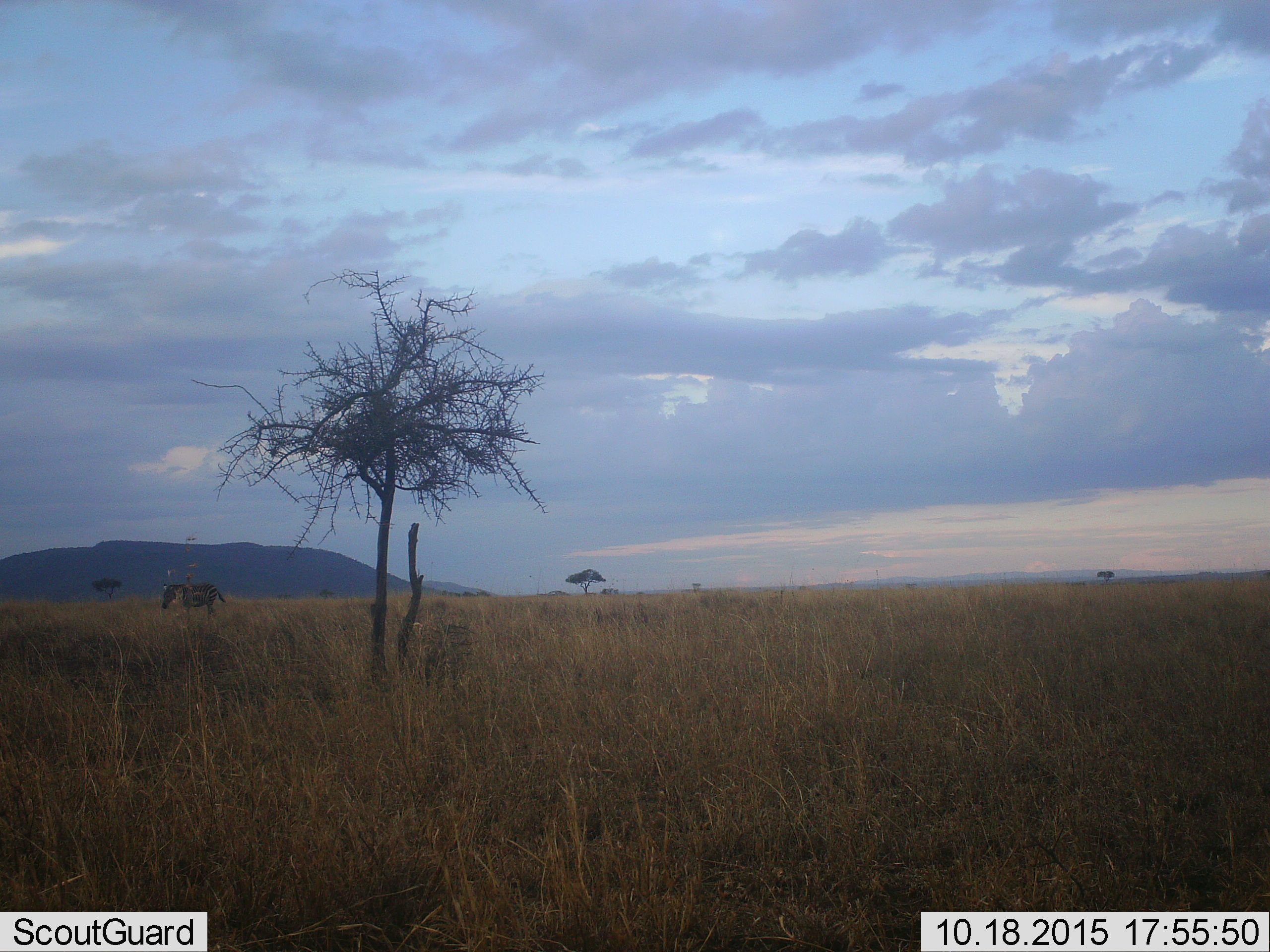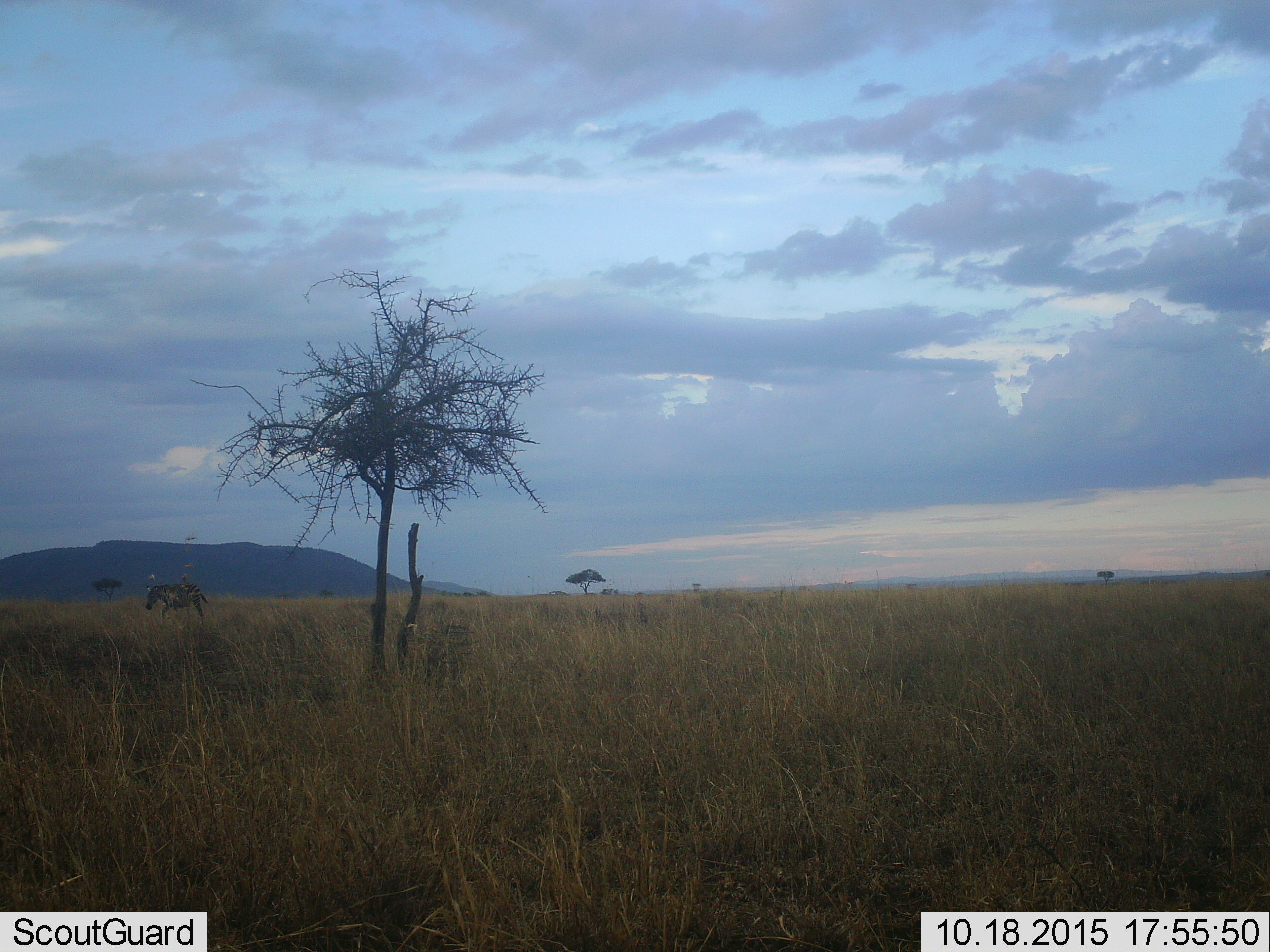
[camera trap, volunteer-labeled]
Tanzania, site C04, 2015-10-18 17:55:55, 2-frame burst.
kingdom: Animalia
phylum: Chordata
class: Mammalia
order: Perissodactyla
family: Equidae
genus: Equus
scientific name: Equus quagga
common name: plains zebra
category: zebra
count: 1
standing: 16%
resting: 0%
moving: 84%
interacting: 0%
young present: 0%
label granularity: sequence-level